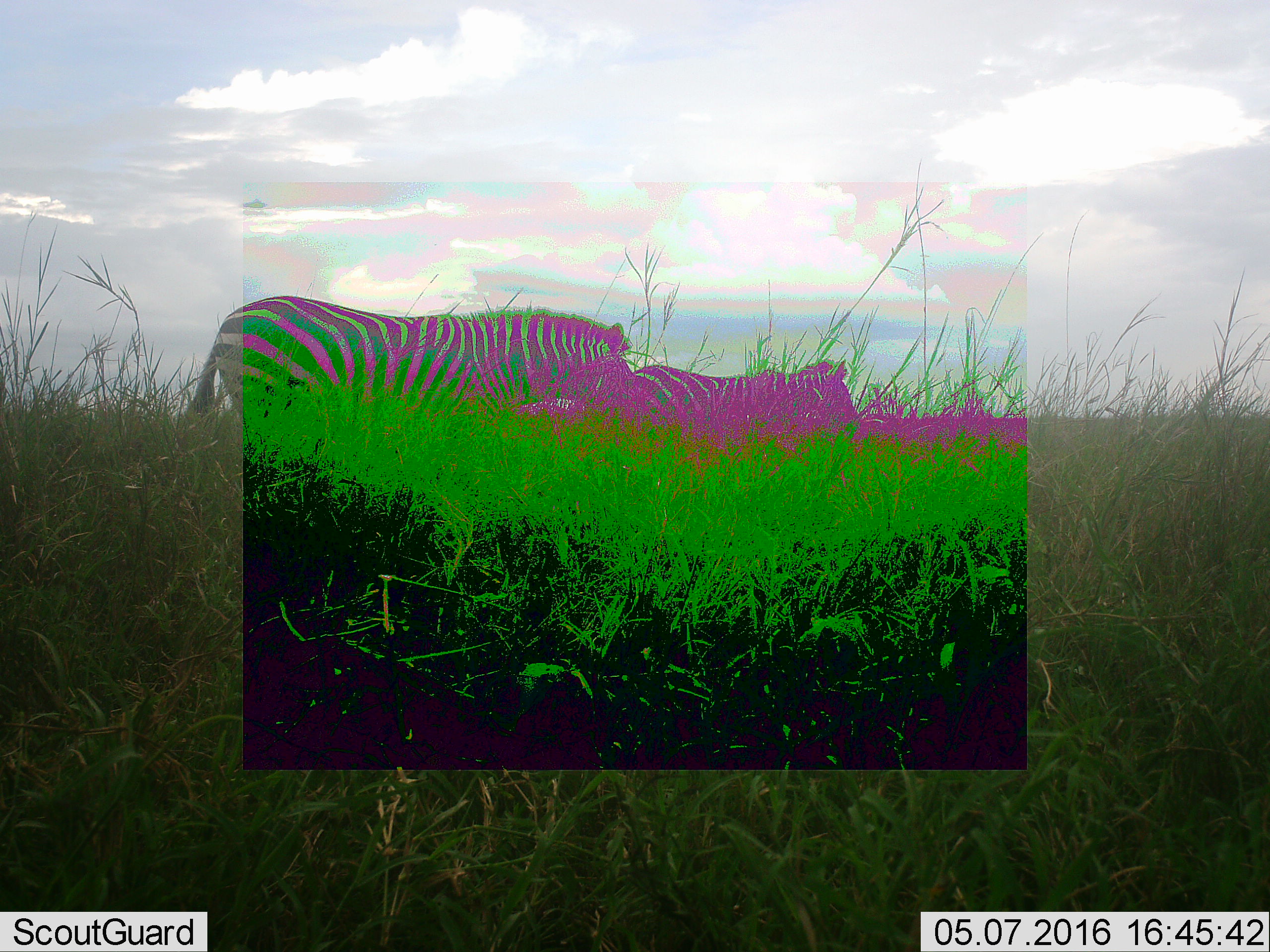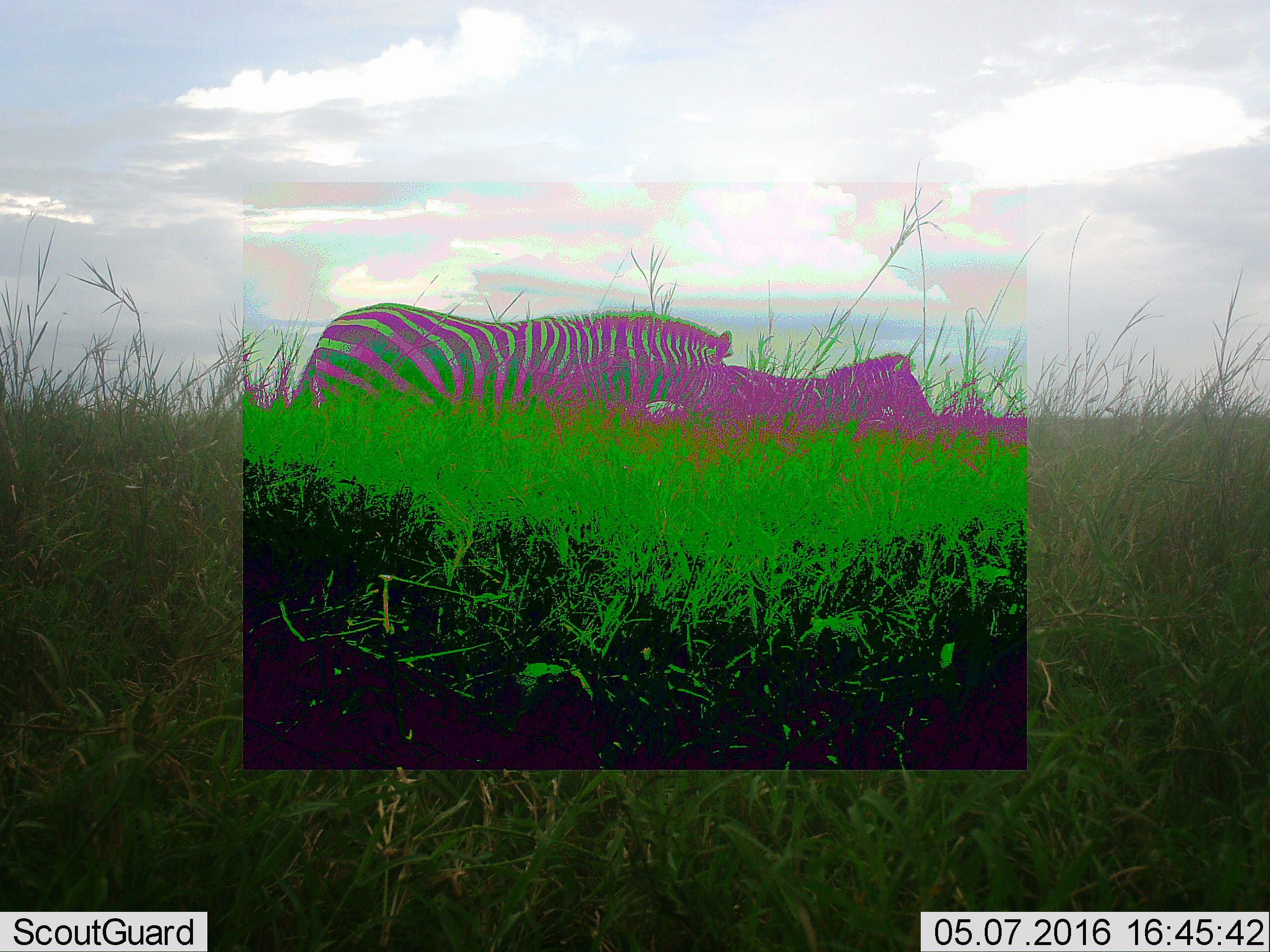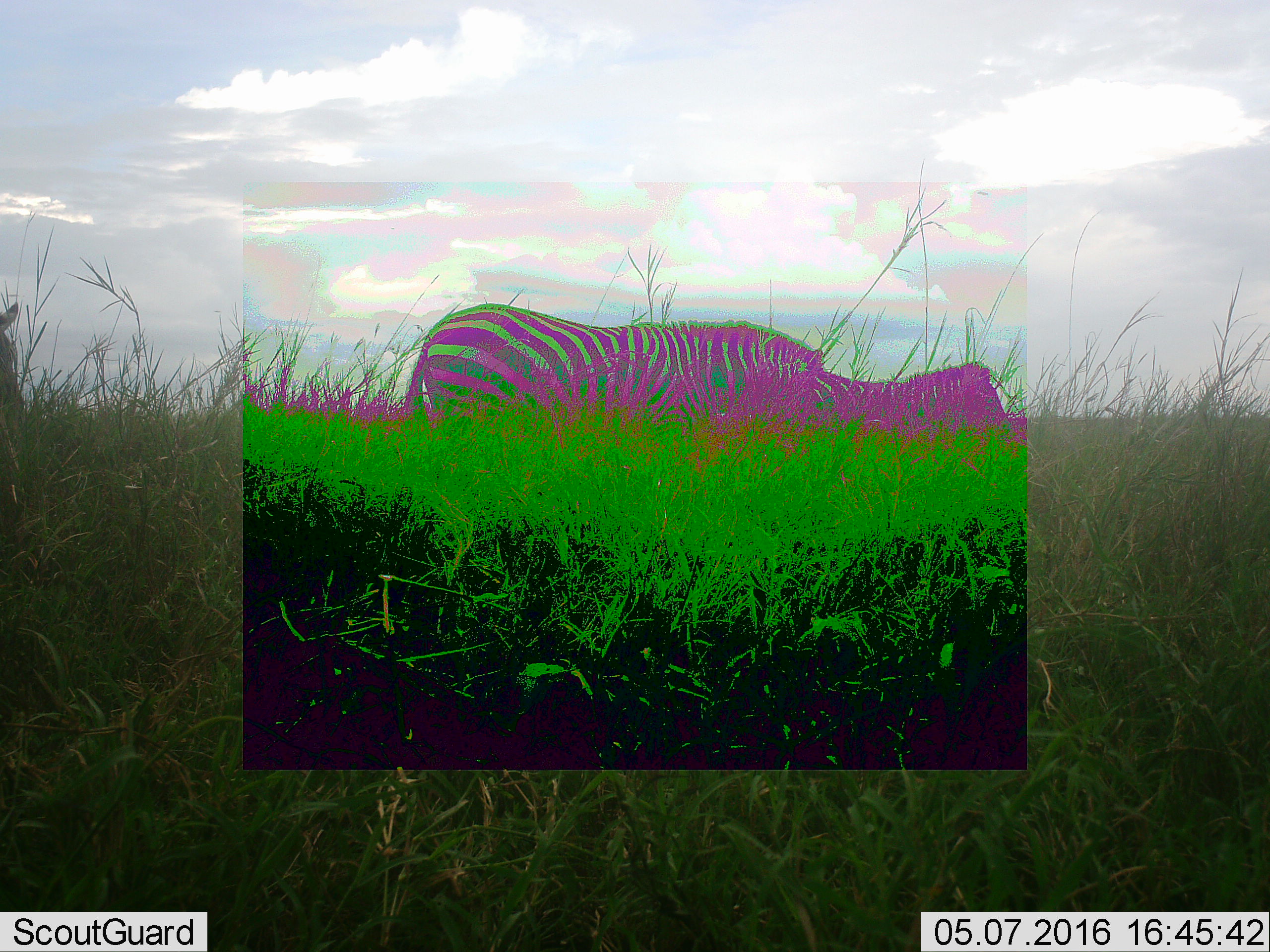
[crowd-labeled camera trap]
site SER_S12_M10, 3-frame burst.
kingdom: Animalia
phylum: Chordata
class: Mammalia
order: Perissodactyla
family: Equidae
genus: Equus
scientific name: Equus quagga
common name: plains zebra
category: zebraplains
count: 2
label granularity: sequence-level